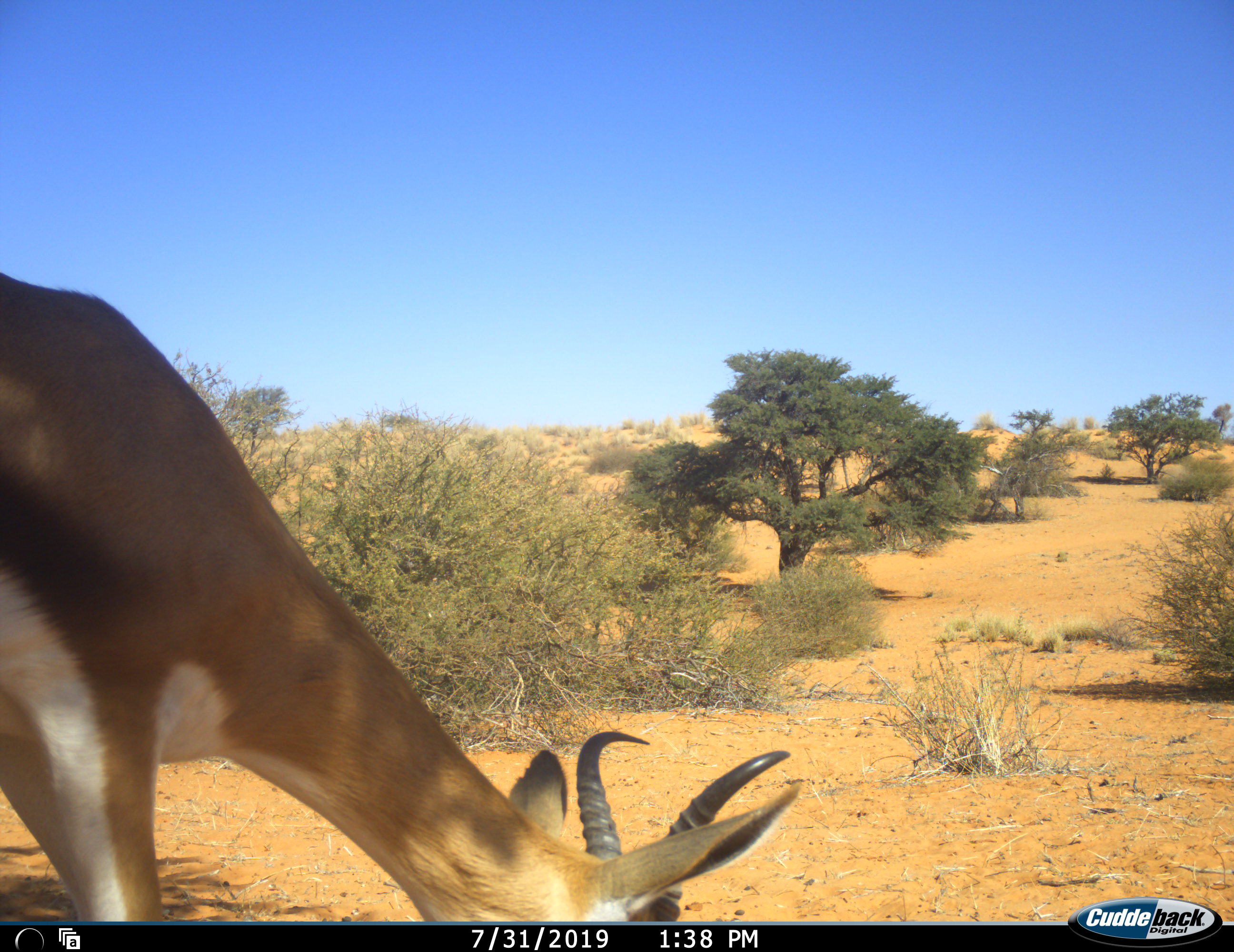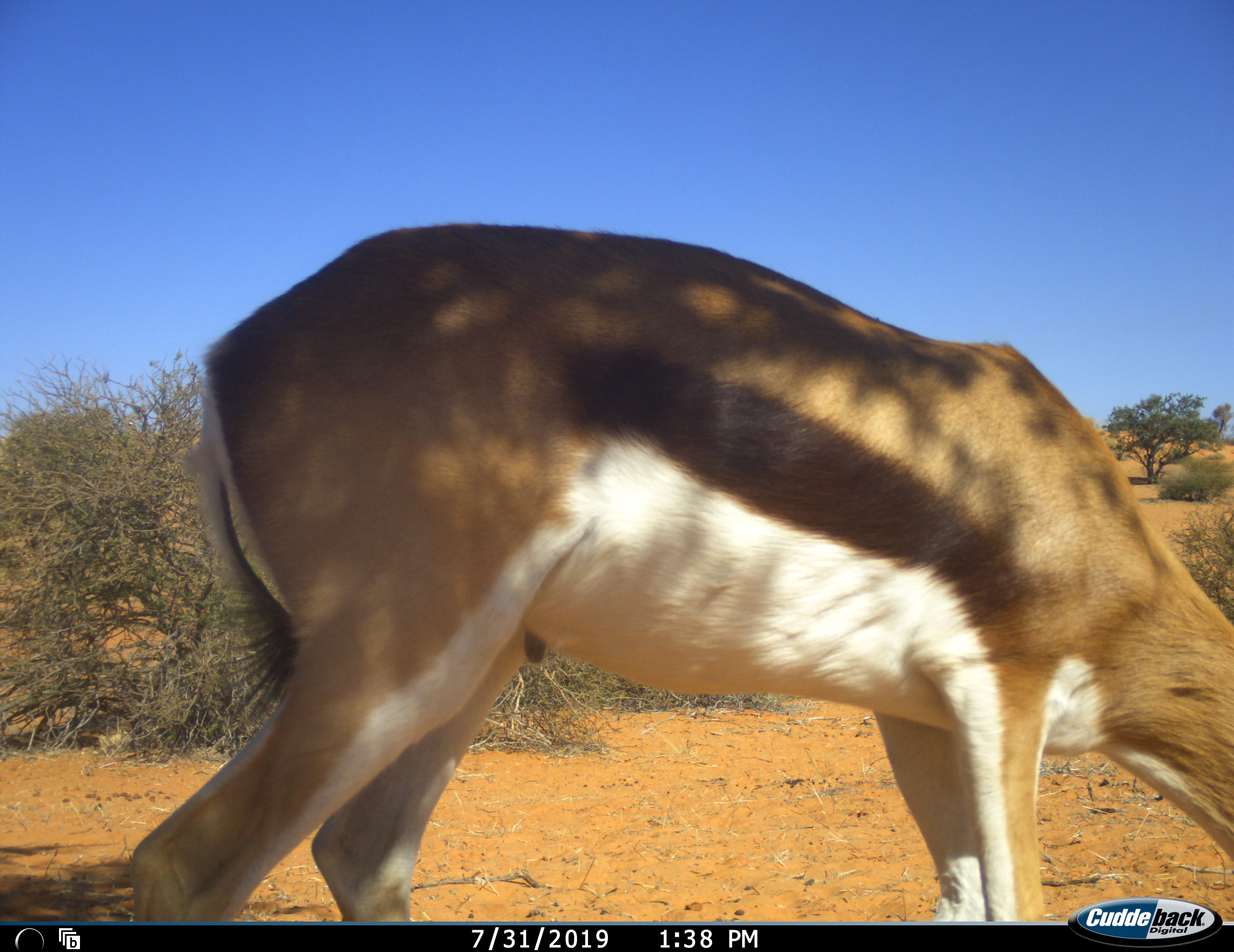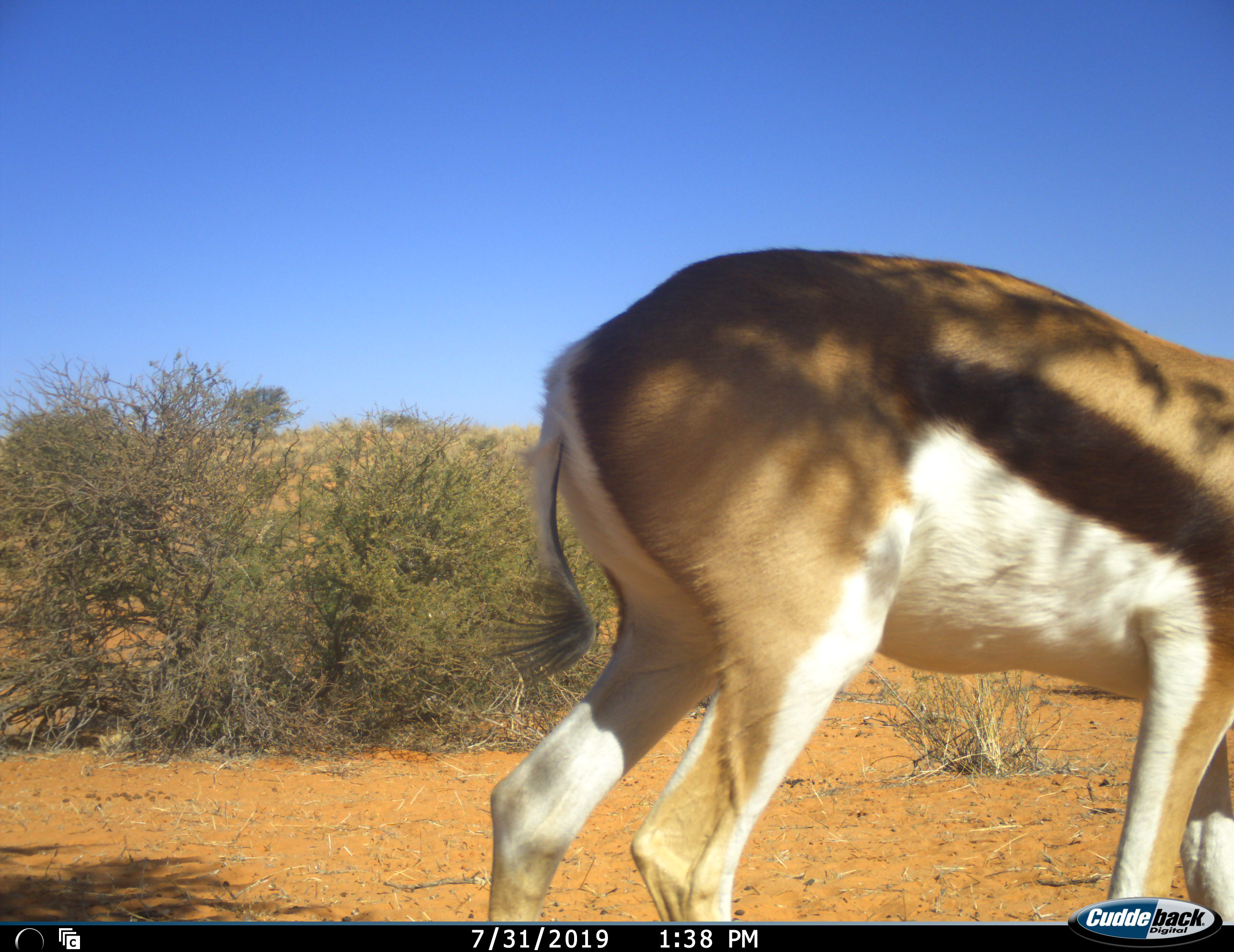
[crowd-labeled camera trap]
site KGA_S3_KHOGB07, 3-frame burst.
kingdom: Animalia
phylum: Chordata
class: Mammalia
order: Artiodactyla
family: Bovidae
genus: Antidorcas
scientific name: Antidorcas marsupialis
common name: springbok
Springbok (Antidorcas marsupialis), count 1. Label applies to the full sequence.